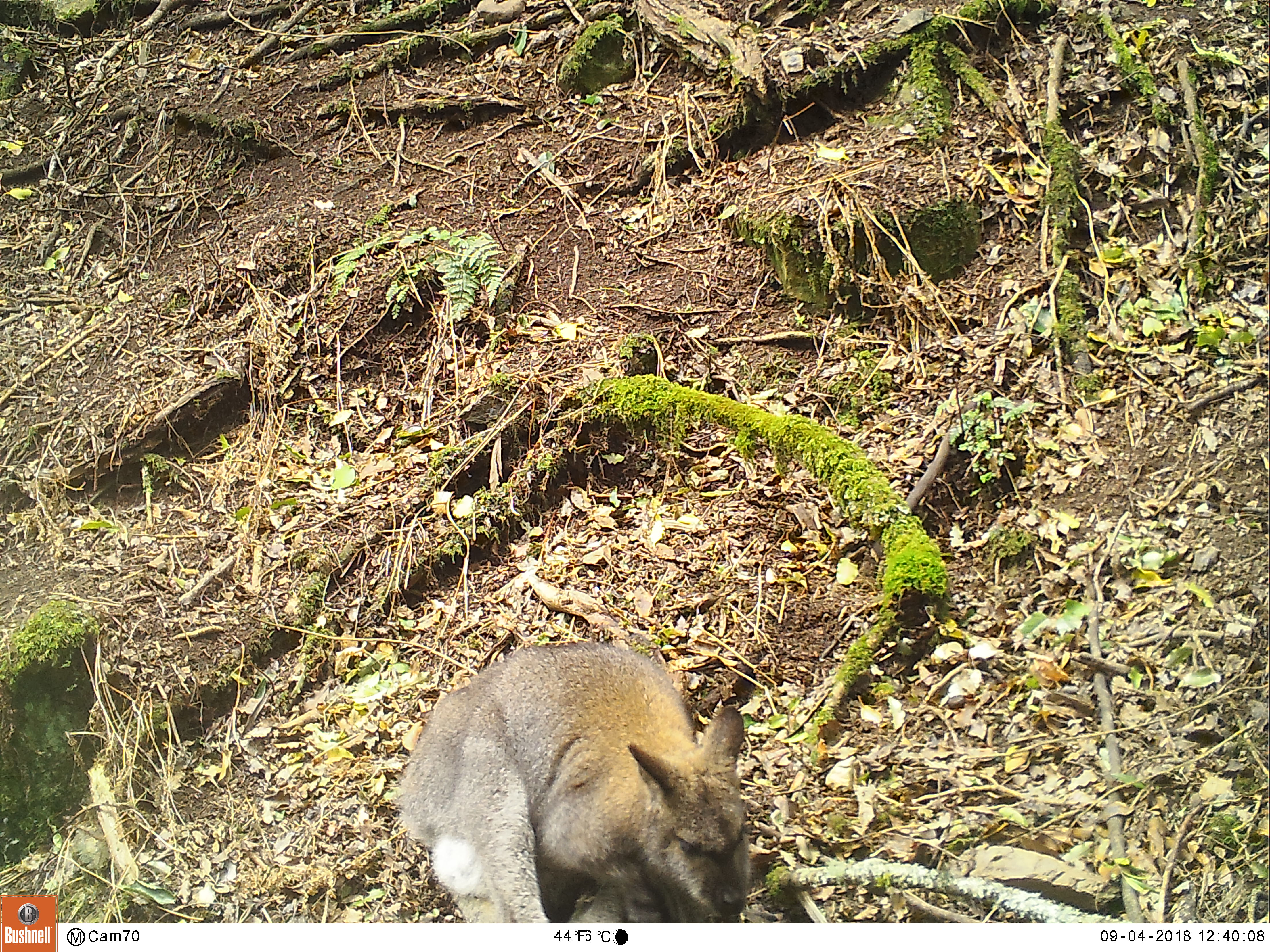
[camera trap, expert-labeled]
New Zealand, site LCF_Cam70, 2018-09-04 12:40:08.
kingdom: Animalia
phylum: Chordata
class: Mammalia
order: Diprotodontia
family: Macropodidae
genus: Notamacropus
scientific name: Notamacropus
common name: wallaby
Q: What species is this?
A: Wallaby (Notamacropus).